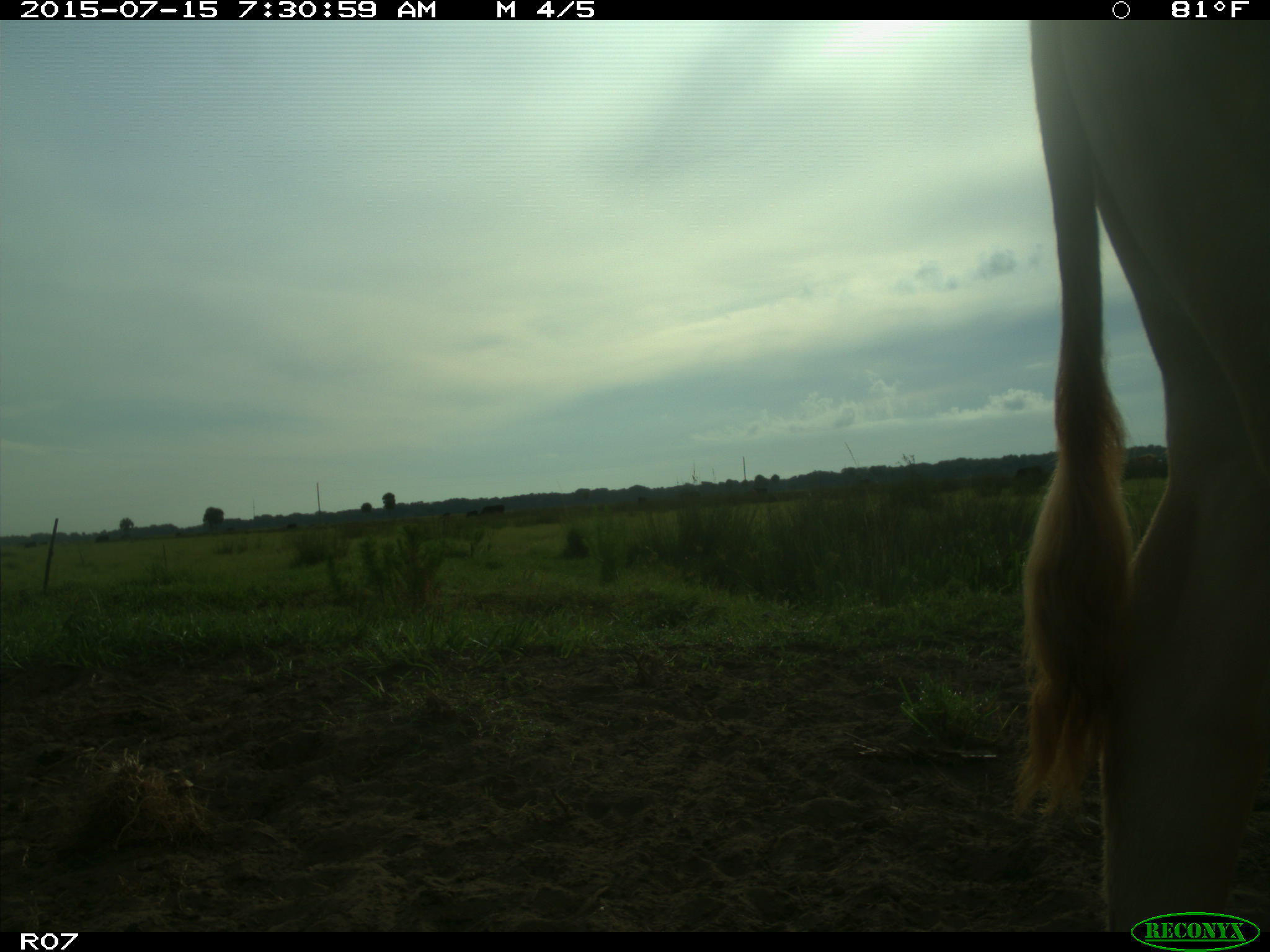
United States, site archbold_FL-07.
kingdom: Animalia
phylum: Chordata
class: Mammalia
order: Artiodactyla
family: Bovidae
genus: Bos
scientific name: Bos taurus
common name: domestic cow